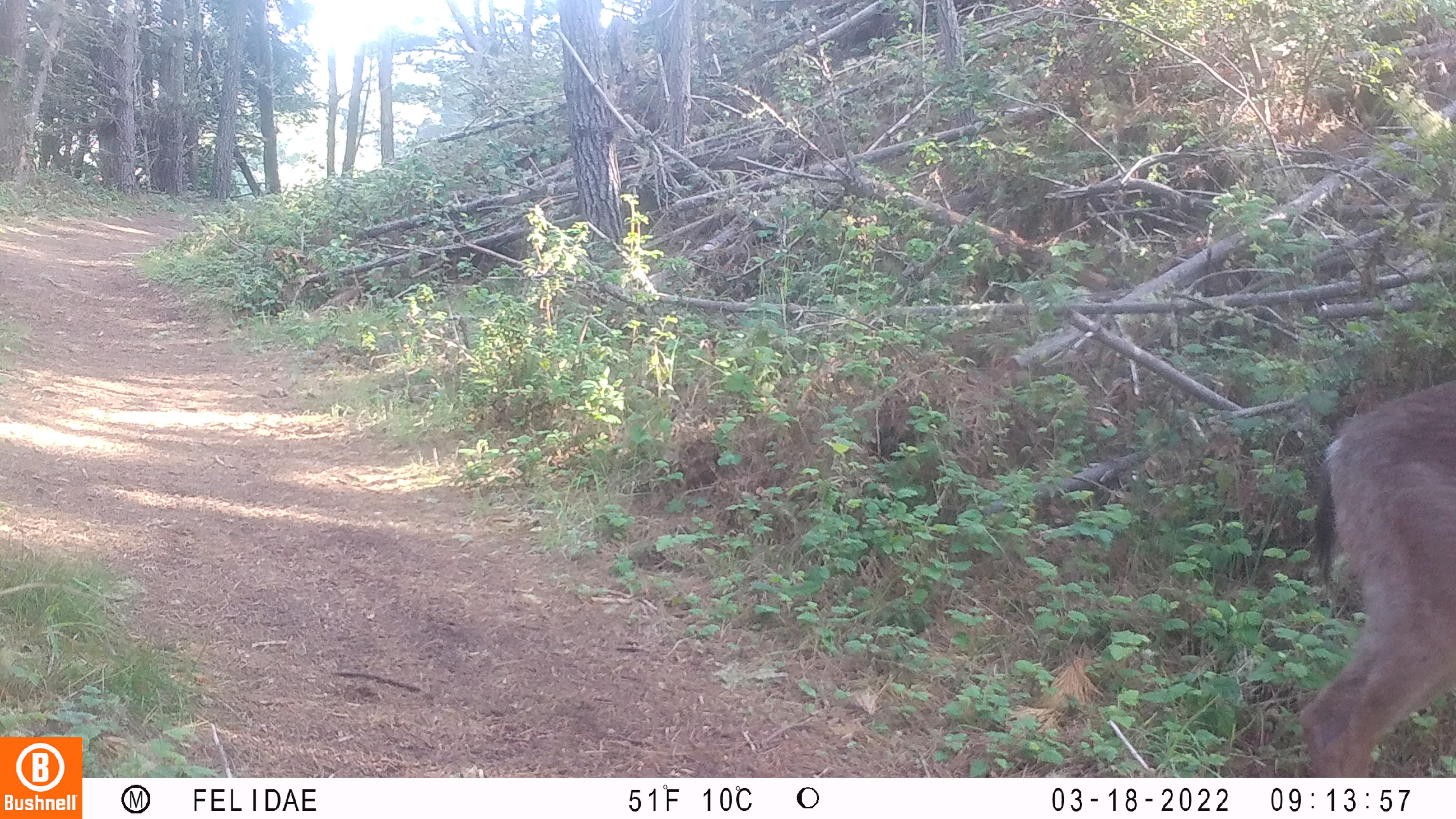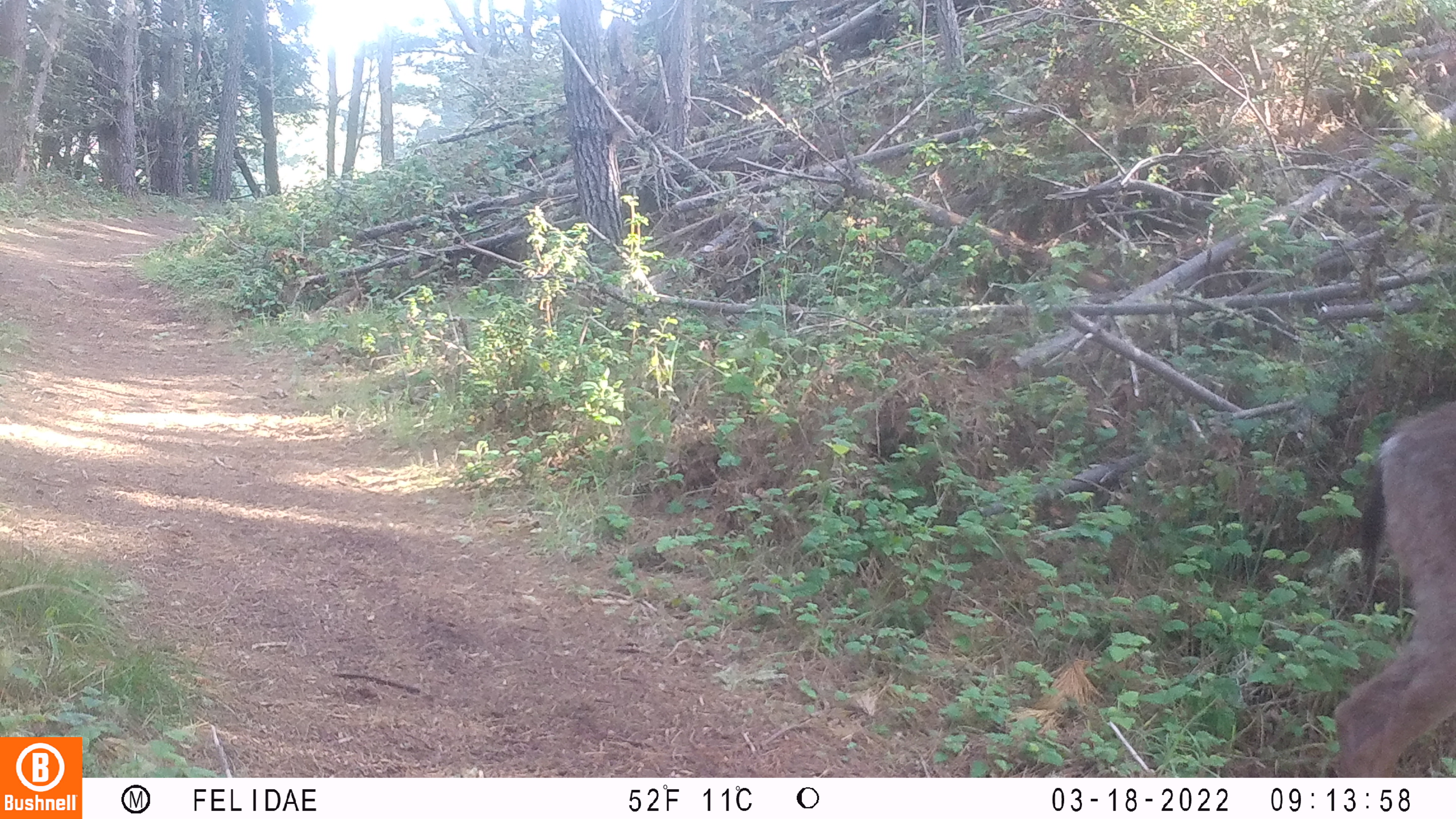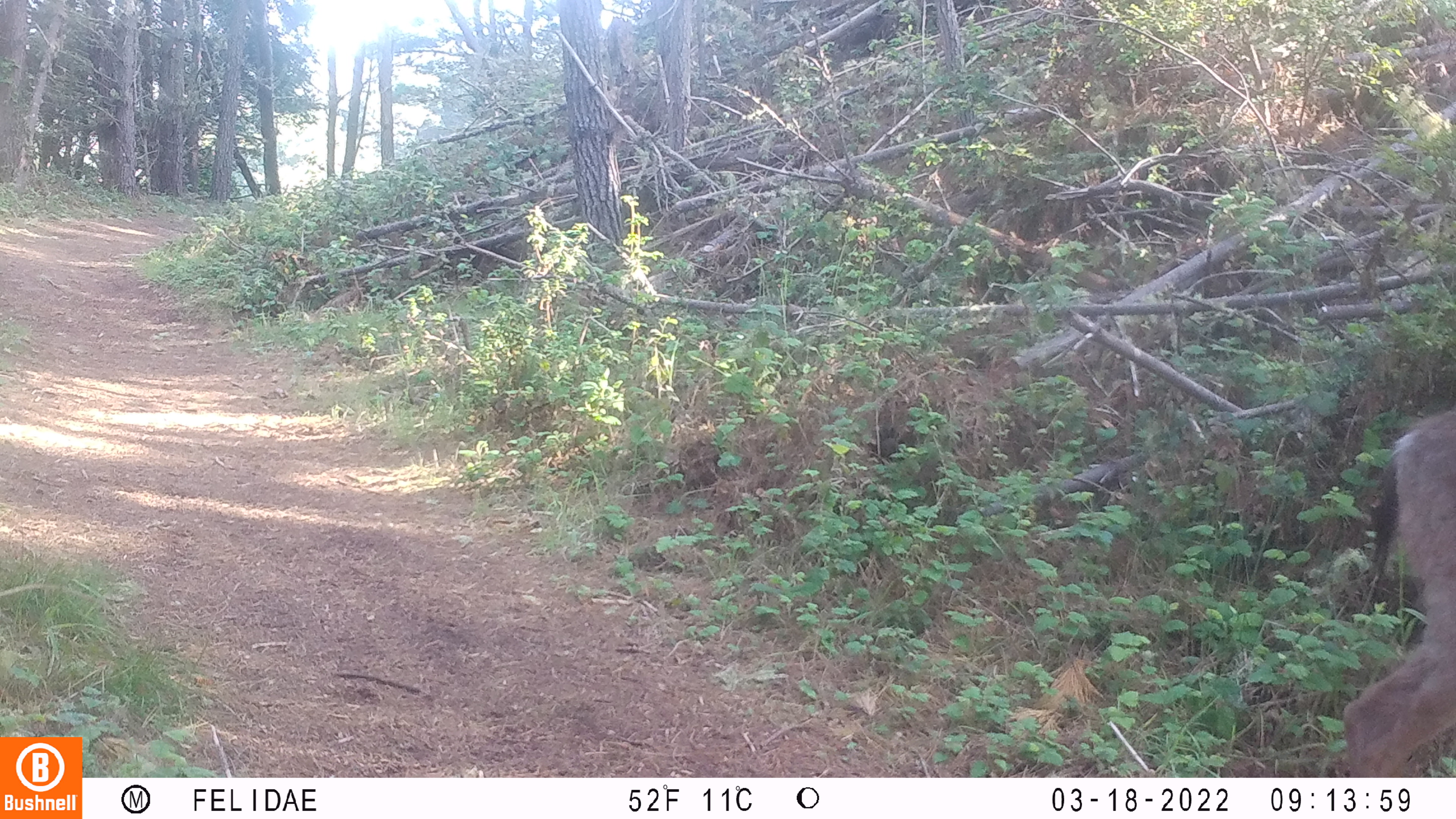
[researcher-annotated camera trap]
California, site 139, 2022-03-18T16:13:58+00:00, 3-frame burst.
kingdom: Animalia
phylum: Chordata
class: Mammalia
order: Artiodactyla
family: Cervidae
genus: Odocoileus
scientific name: Odocoileus hemionus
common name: mule deer